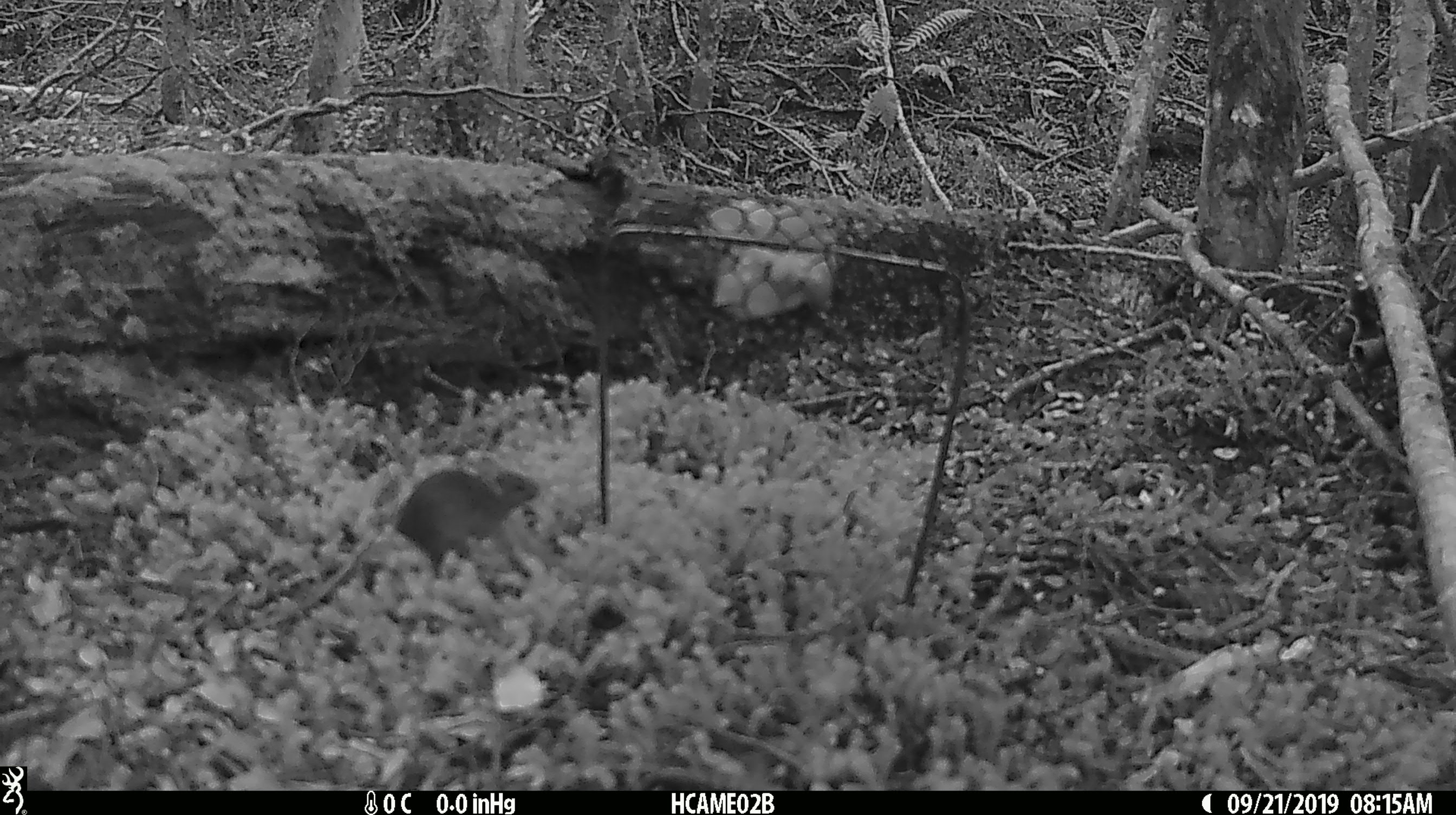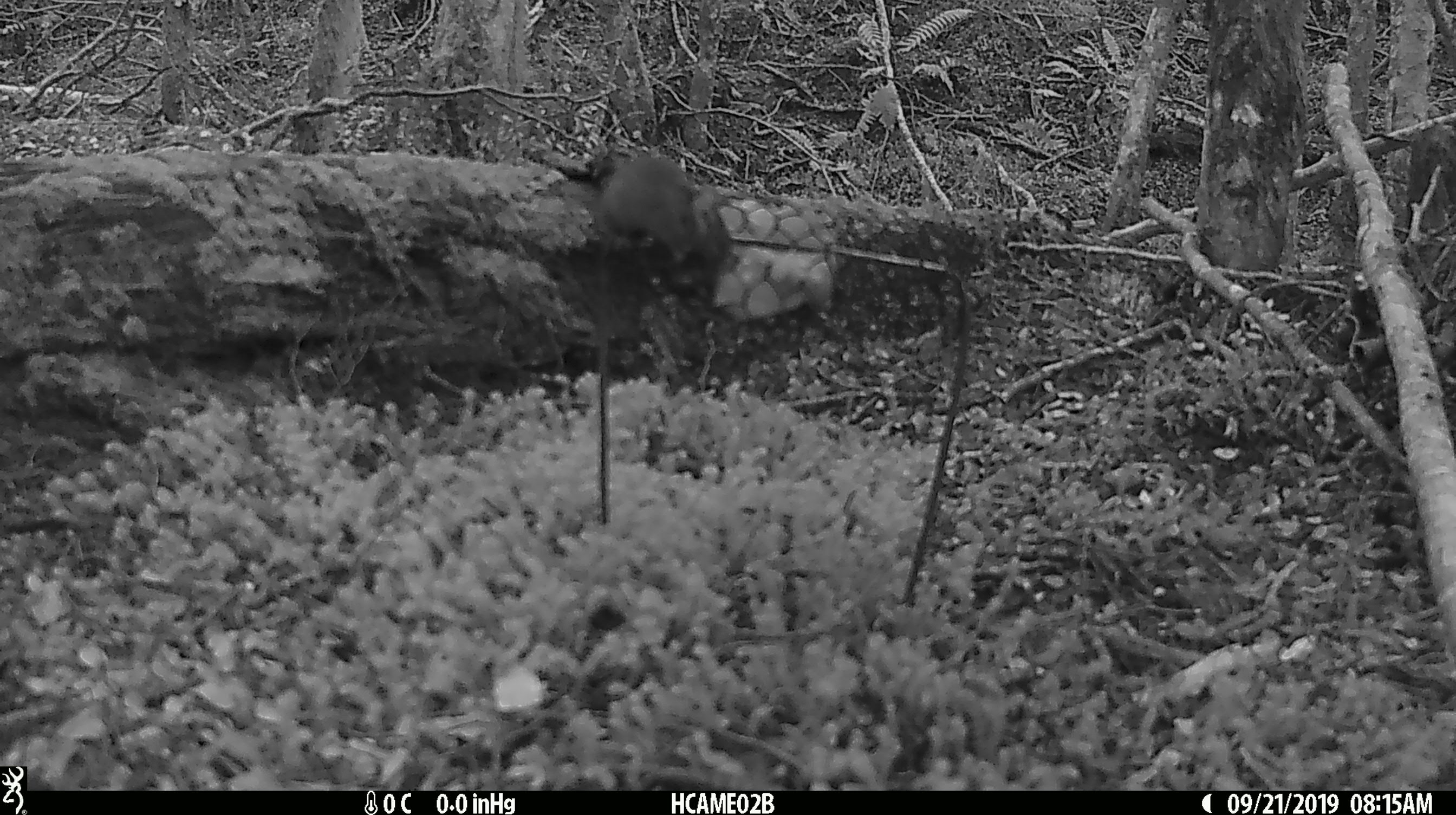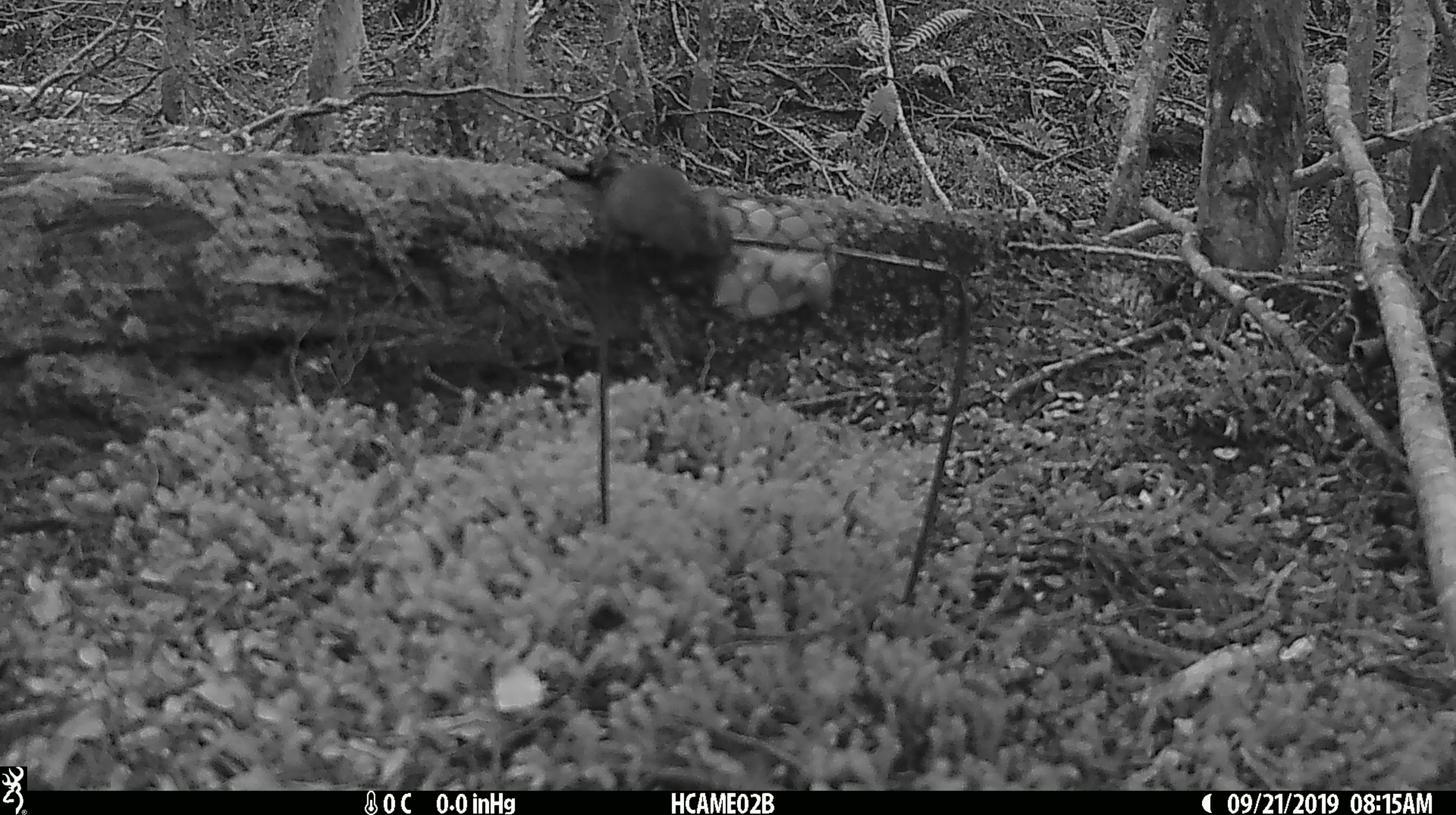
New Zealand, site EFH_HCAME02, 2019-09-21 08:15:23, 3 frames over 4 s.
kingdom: Animalia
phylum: Chordata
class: Mammalia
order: Rodentia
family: Muridae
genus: Mus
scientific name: Mus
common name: mouse